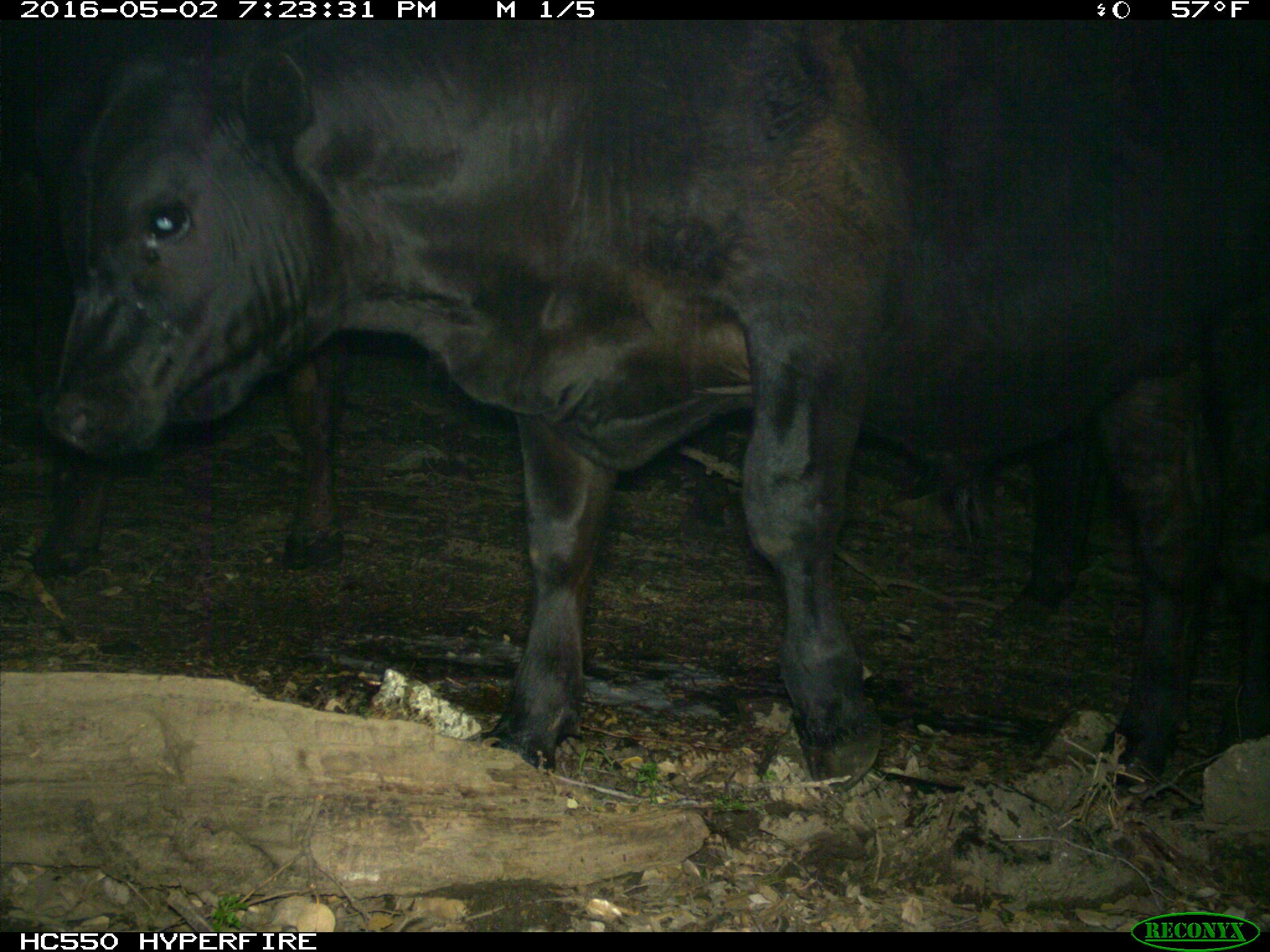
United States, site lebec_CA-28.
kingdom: Animalia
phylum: Chordata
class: Mammalia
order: Artiodactyla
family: Bovidae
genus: Bos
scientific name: Bos taurus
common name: domestic cow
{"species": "Bos taurus (domestic cow)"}